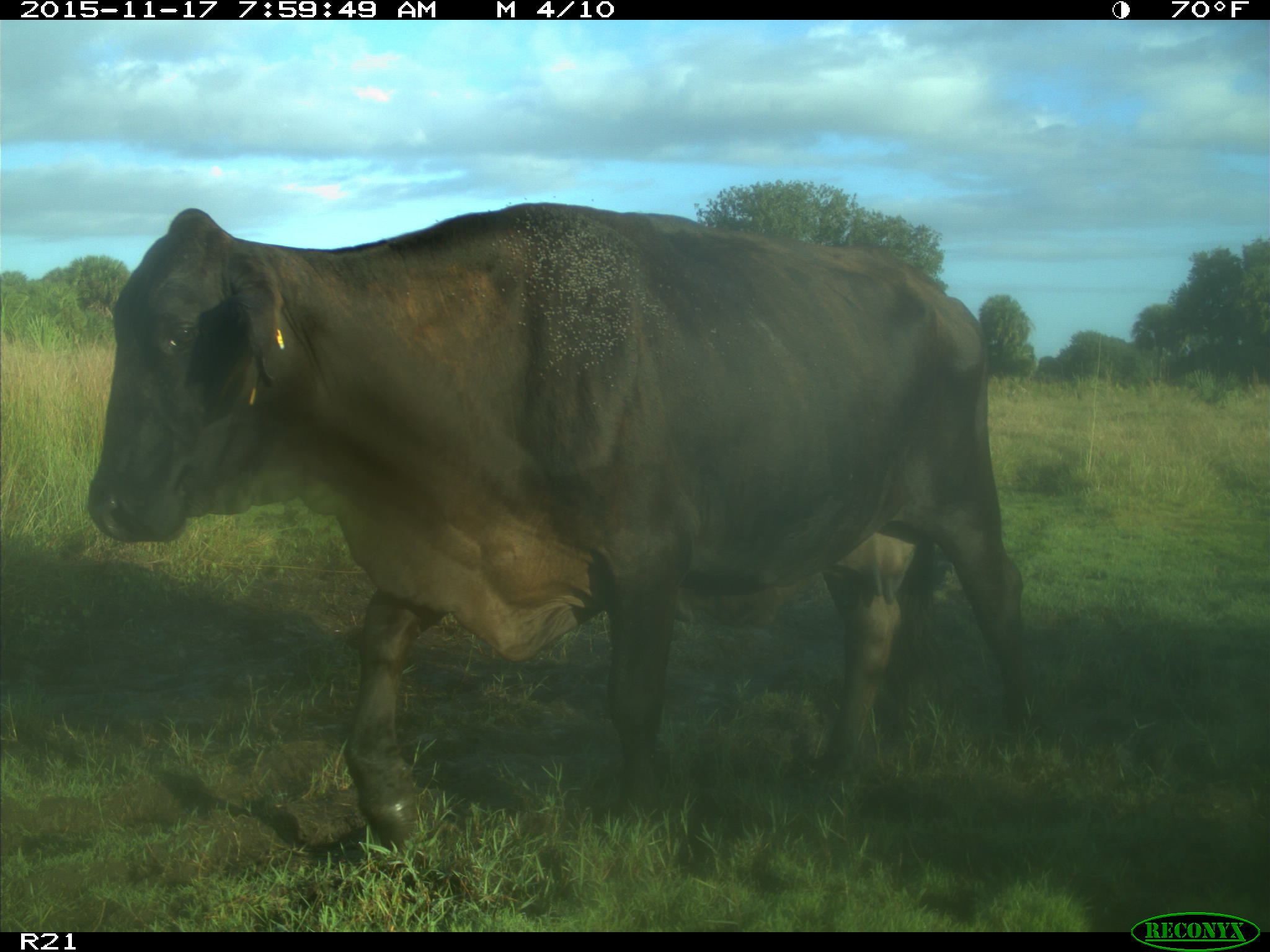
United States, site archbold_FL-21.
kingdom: Animalia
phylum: Chordata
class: Mammalia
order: Artiodactyla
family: Bovidae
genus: Bos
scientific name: Bos taurus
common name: domestic cow